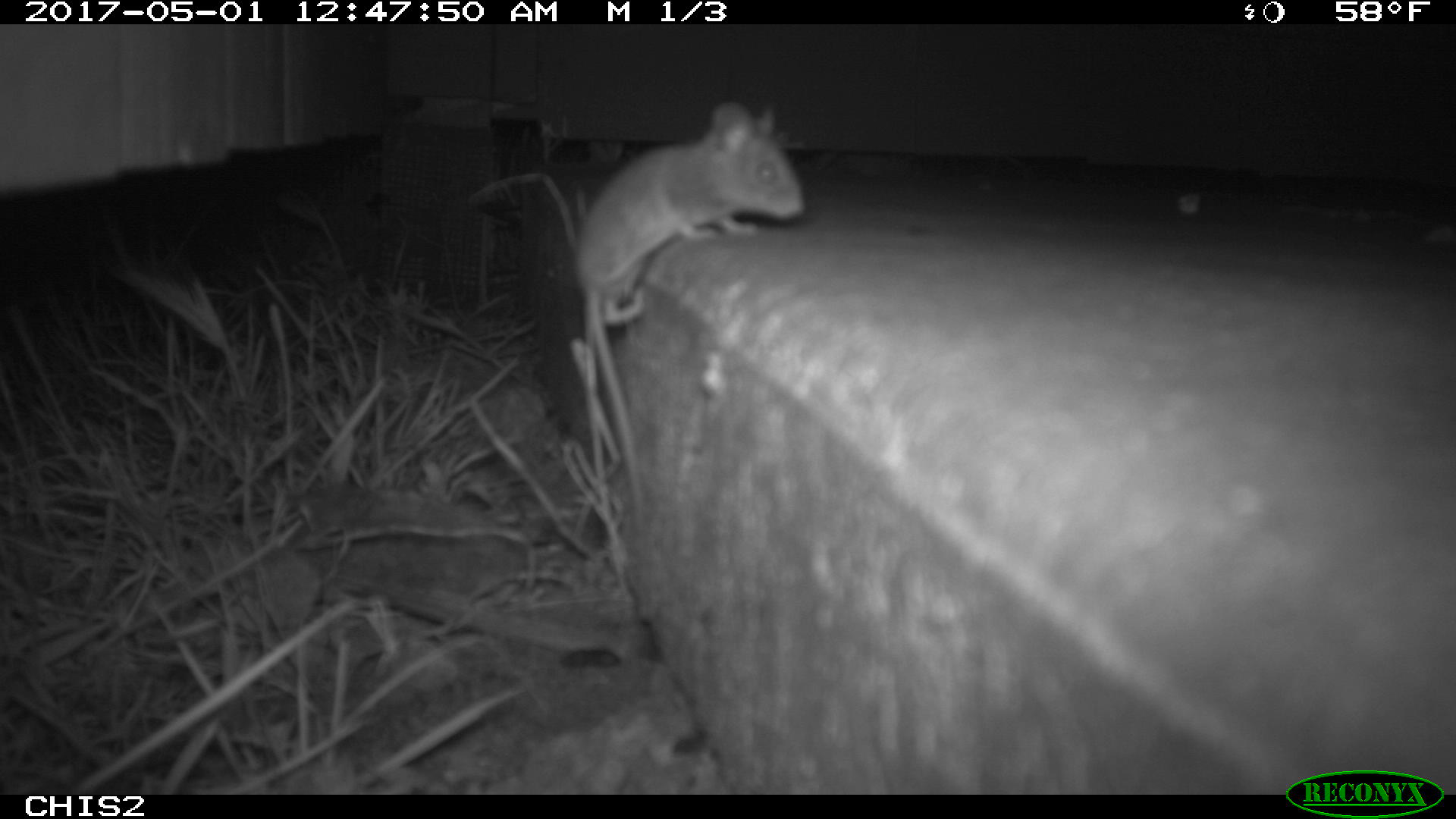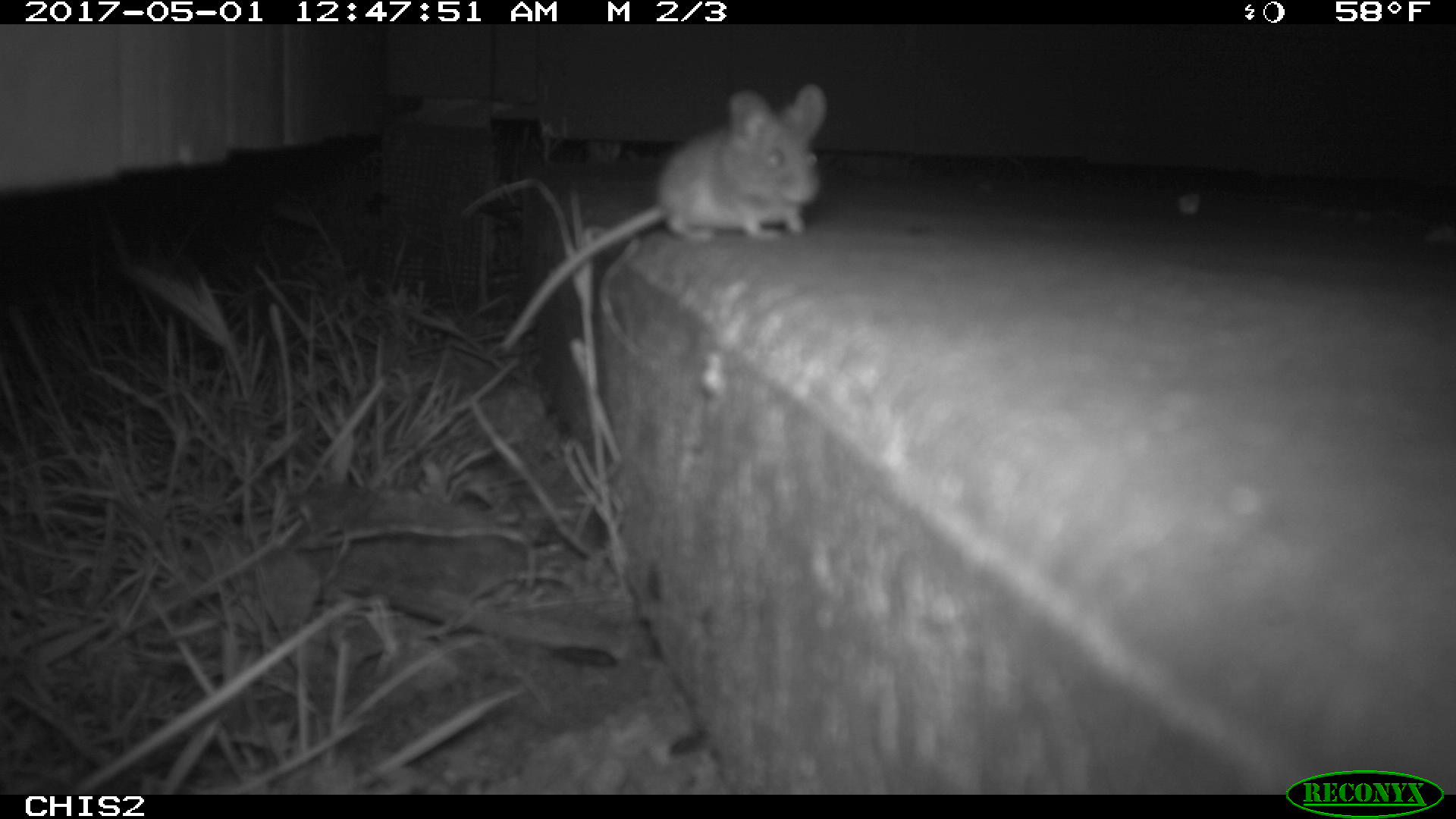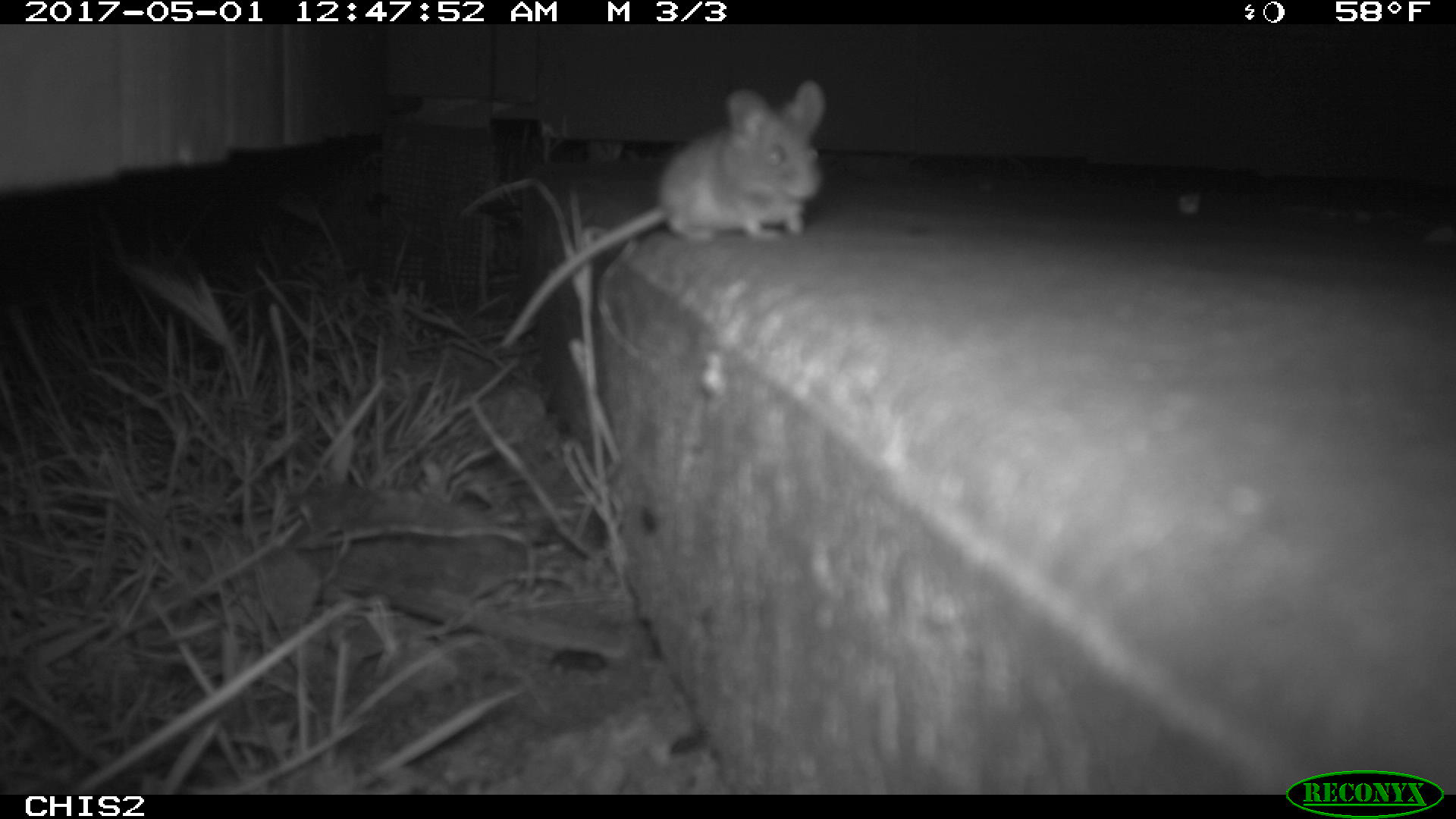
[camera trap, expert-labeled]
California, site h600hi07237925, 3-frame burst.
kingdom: Animalia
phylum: Chordata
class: Mammalia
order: Rodentia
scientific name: Rodentia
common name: rodent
Rodent (Rodentia).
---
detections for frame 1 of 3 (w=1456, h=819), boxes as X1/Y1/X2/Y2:
rodent: 570/100/807/531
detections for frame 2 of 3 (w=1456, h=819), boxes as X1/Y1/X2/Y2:
rodent: 503/83/827/350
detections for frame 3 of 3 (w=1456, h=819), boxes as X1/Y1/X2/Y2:
rodent: 502/80/826/347